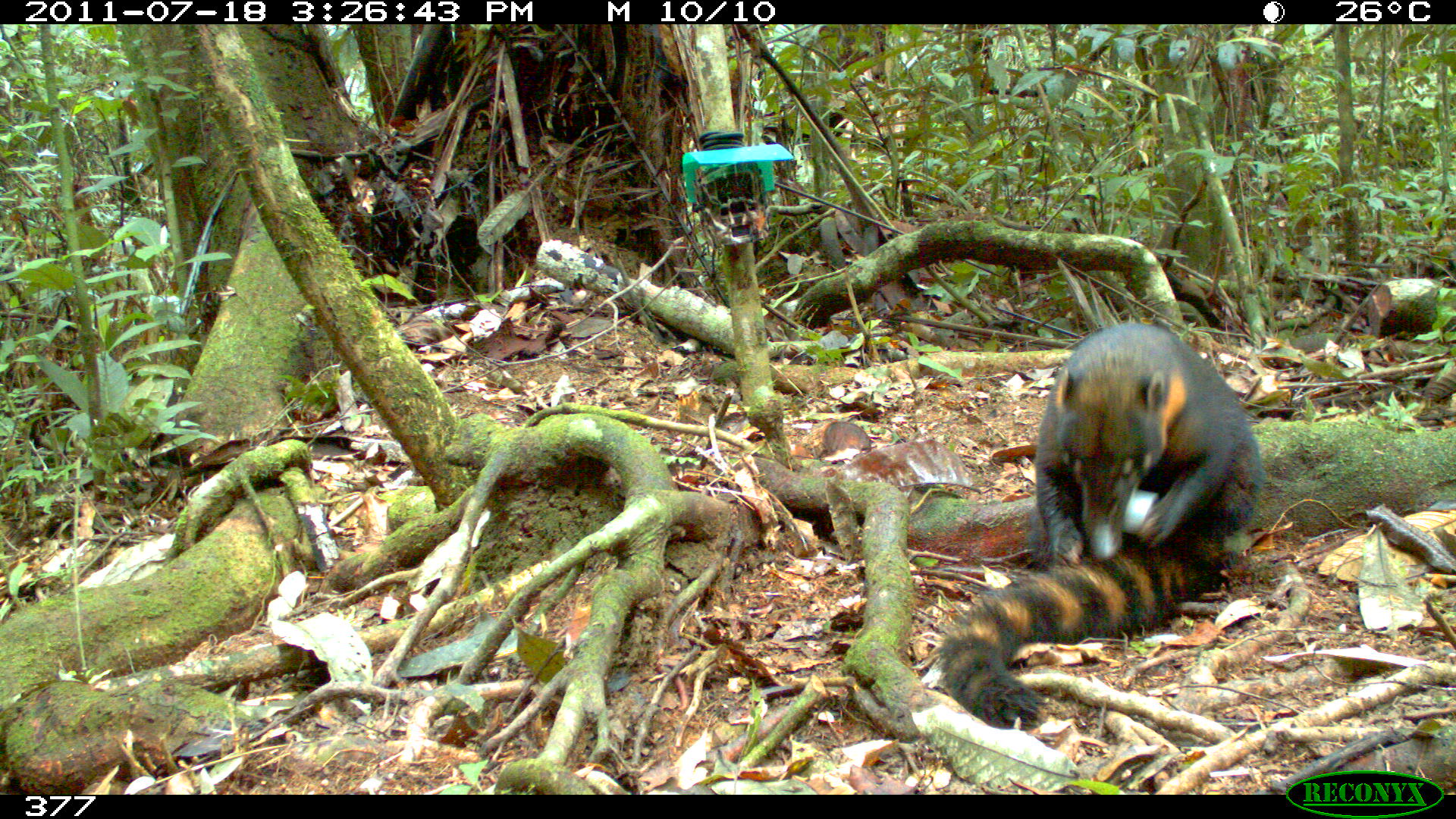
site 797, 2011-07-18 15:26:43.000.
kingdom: Animalia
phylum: Chordata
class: Mammalia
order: Carnivora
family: Procyonidae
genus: Nasua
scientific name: Nasua nasua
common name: south american coati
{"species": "Nasua nasua (south american coati)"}